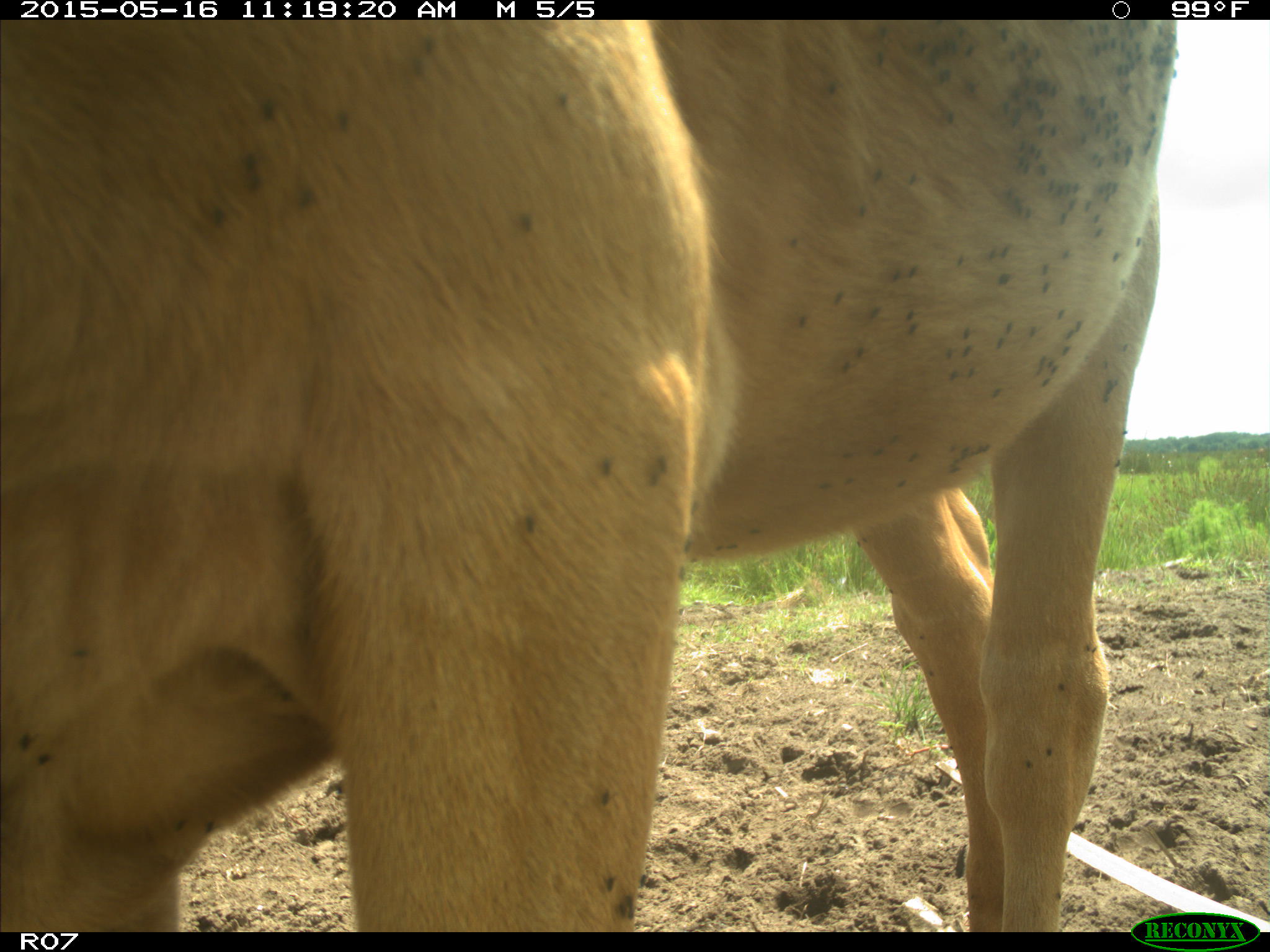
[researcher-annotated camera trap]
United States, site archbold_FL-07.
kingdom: Animalia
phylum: Chordata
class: Mammalia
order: Artiodactyla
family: Bovidae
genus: Bos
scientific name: Bos taurus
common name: domestic cow